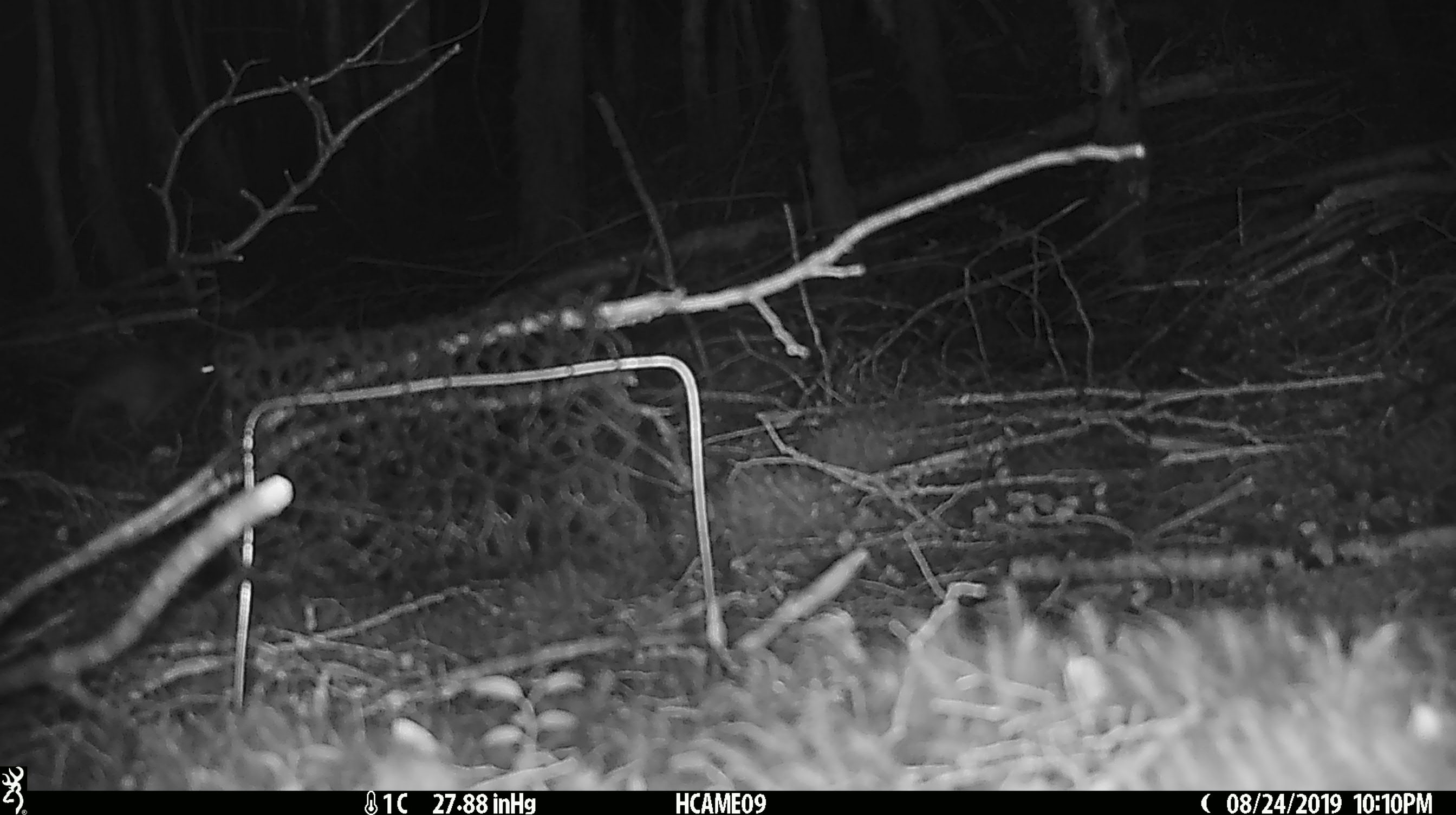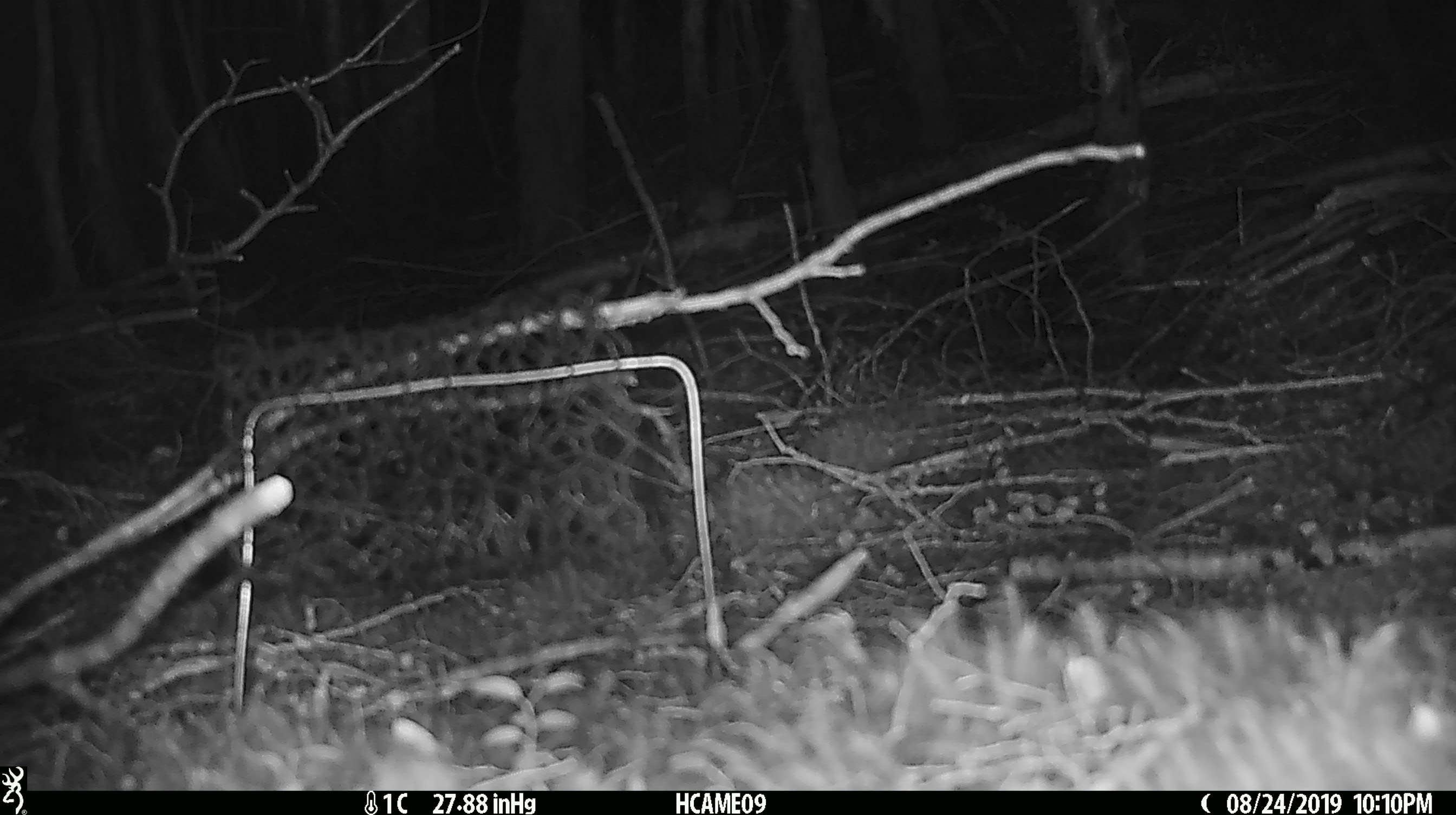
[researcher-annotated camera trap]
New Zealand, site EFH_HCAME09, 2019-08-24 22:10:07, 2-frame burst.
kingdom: Animalia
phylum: Chordata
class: Mammalia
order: Rodentia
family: Muridae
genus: Rattus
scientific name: Rattus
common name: rat